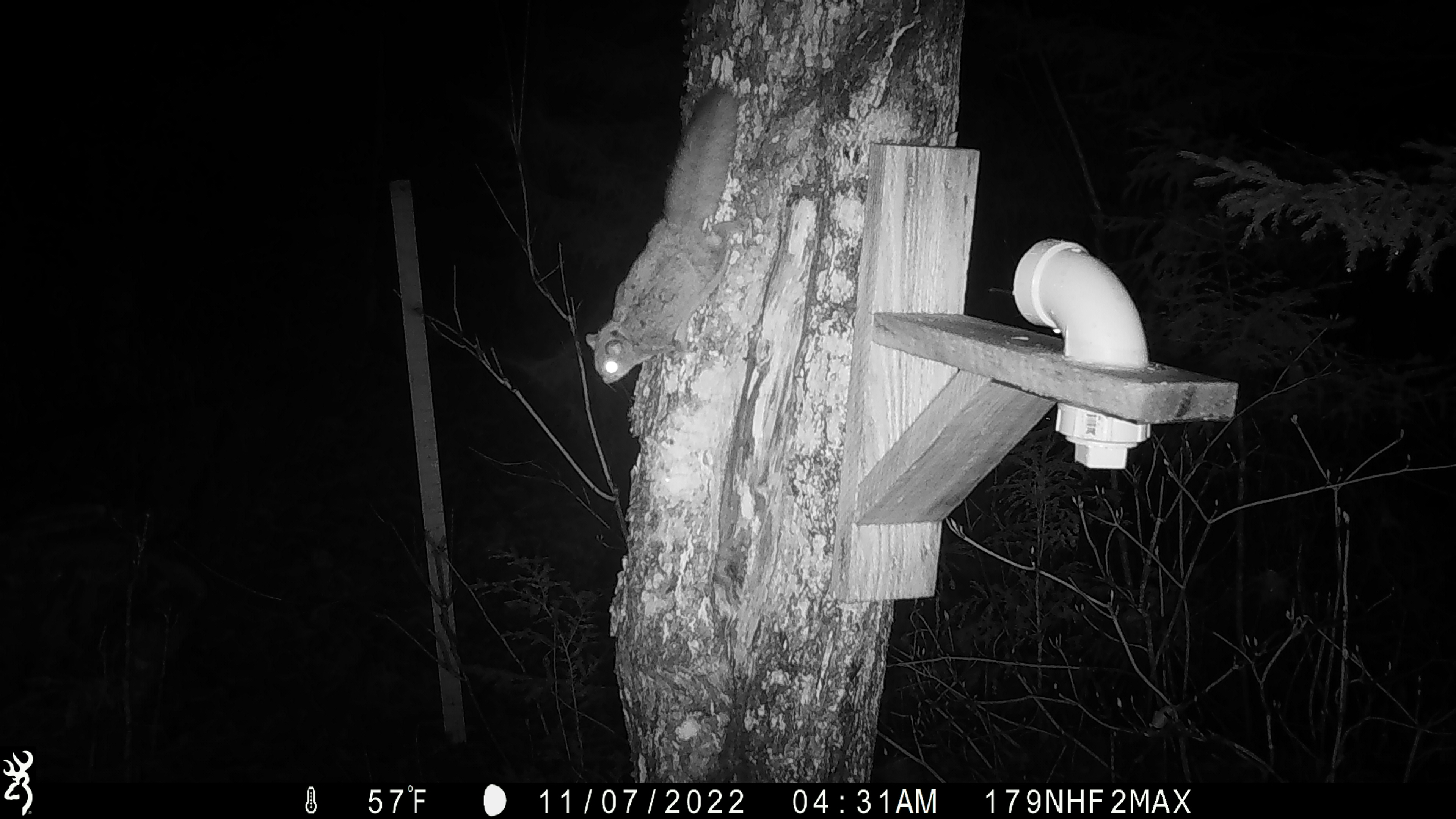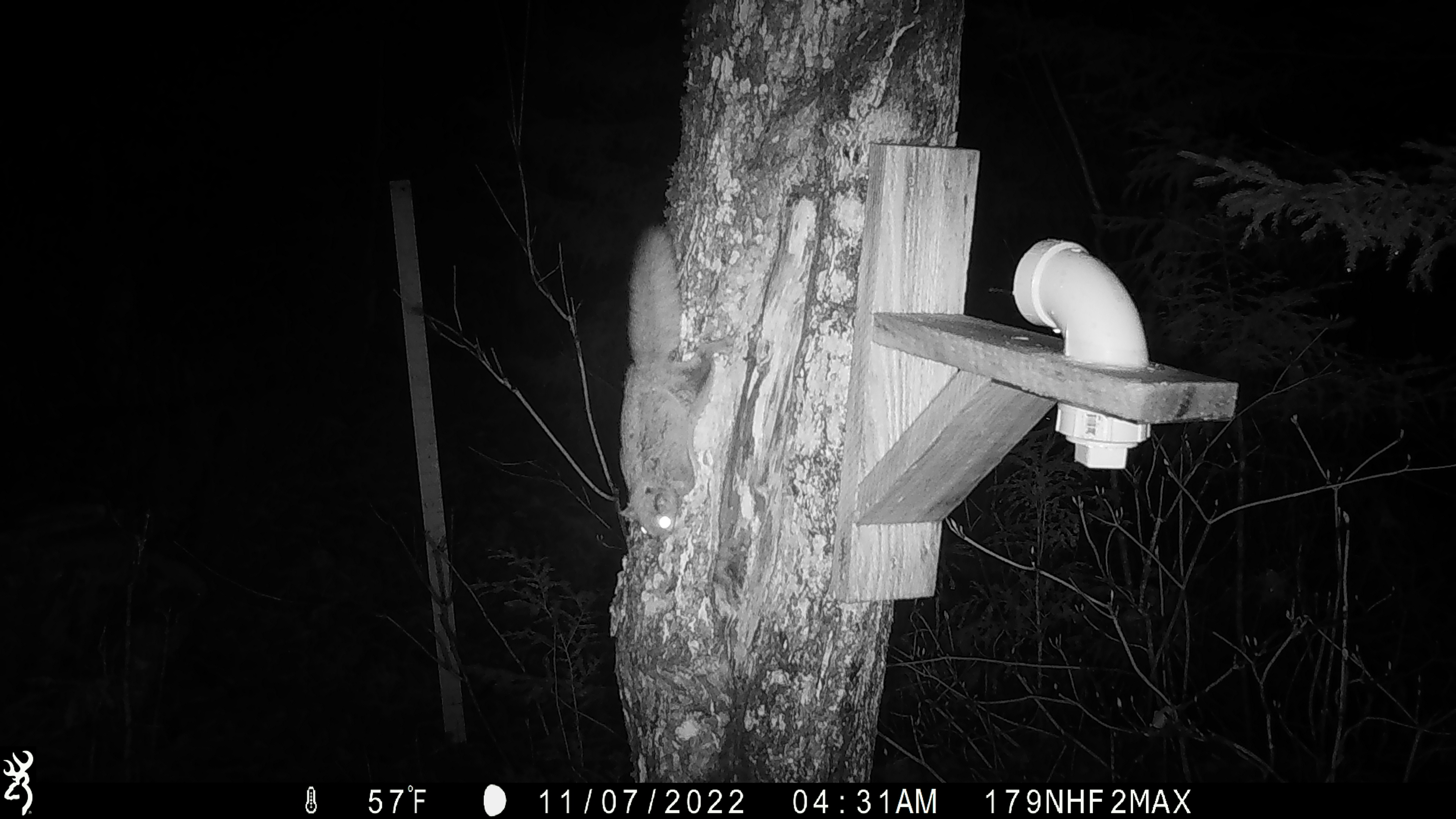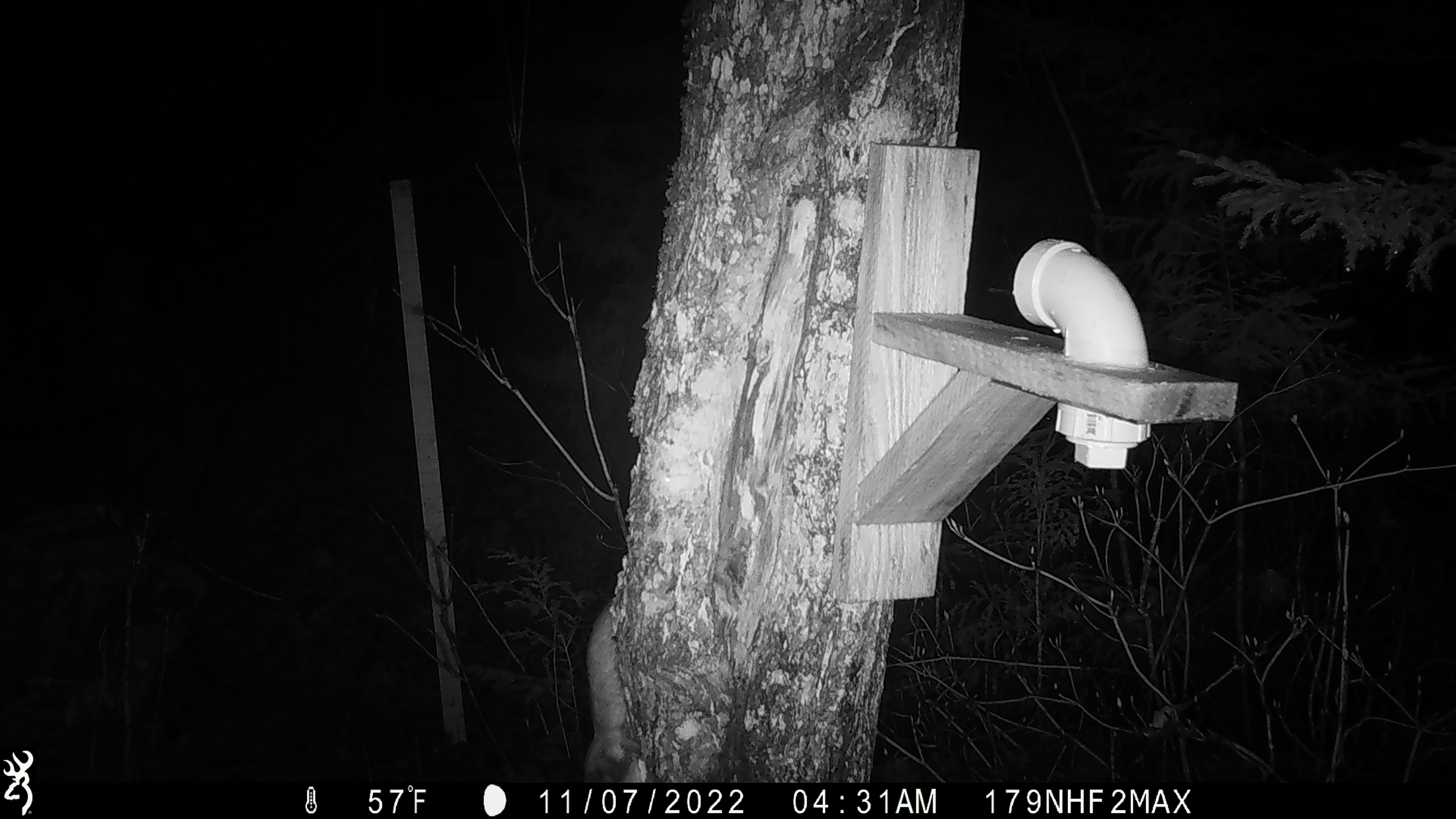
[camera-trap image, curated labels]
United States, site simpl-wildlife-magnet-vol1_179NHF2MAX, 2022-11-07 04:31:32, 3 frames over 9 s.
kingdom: Animalia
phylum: Chordata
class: Mammalia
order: Rodentia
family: Sciuridae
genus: Glaucomys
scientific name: Glaucomys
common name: flying squirrel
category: flying squirrel sp.